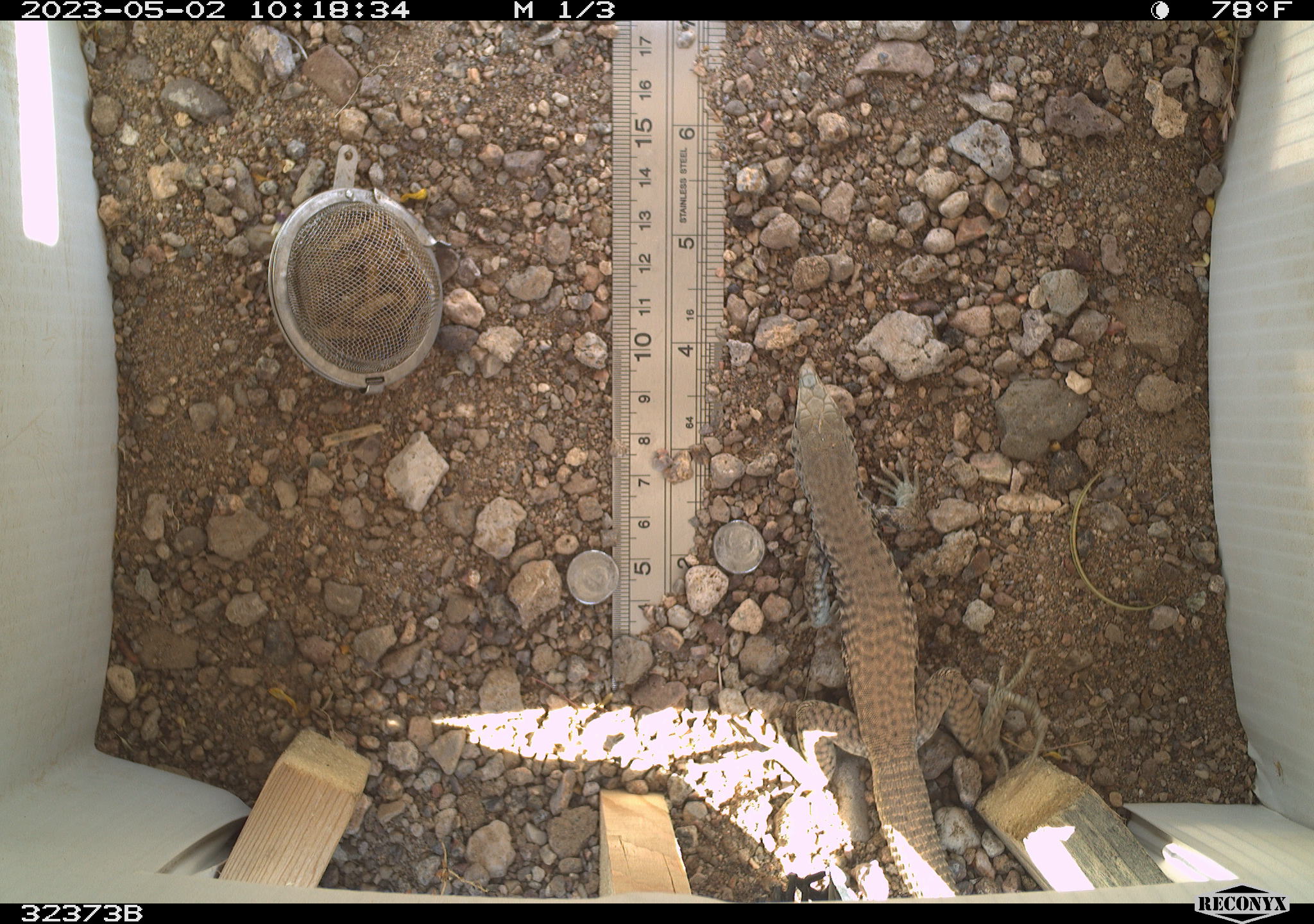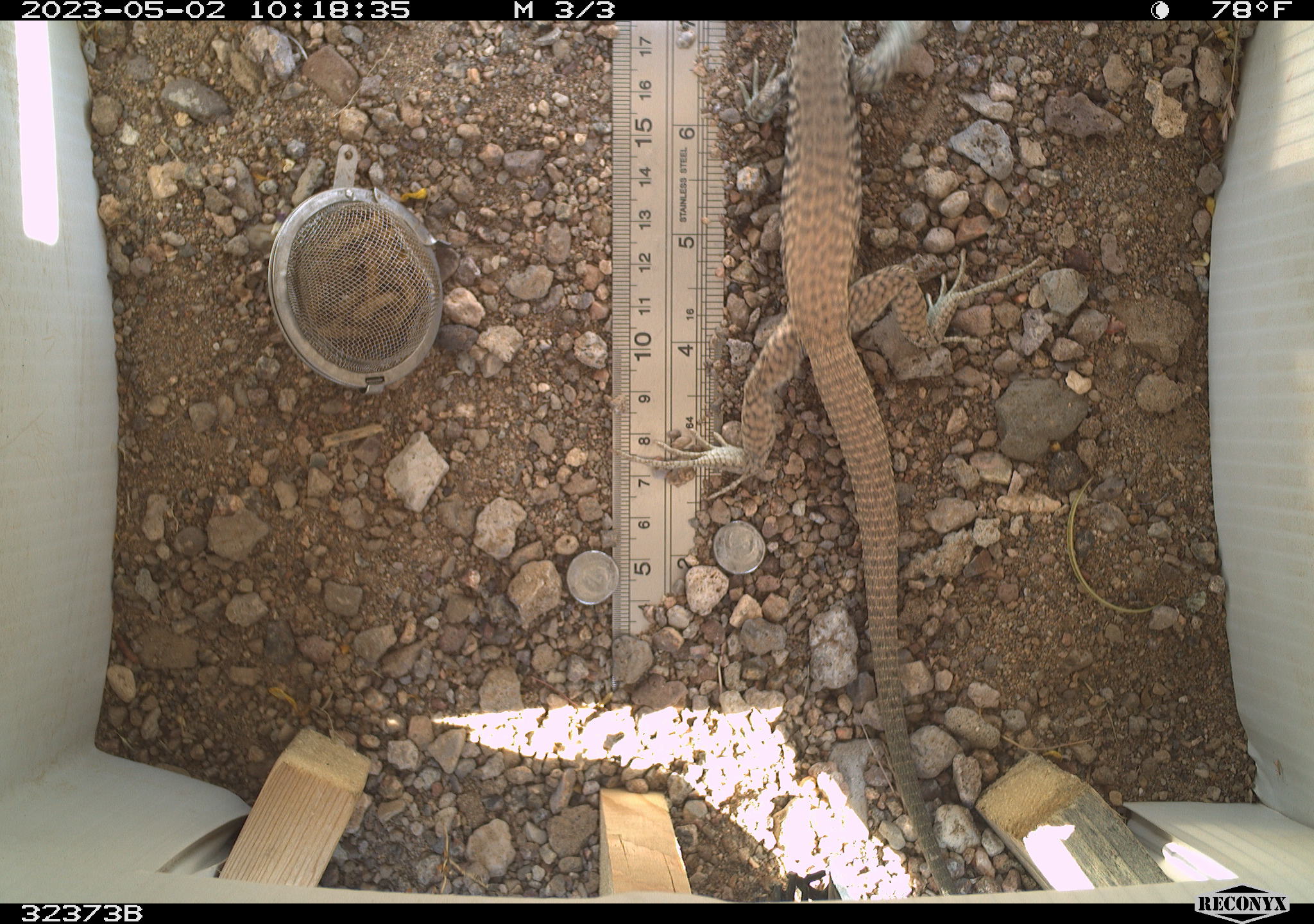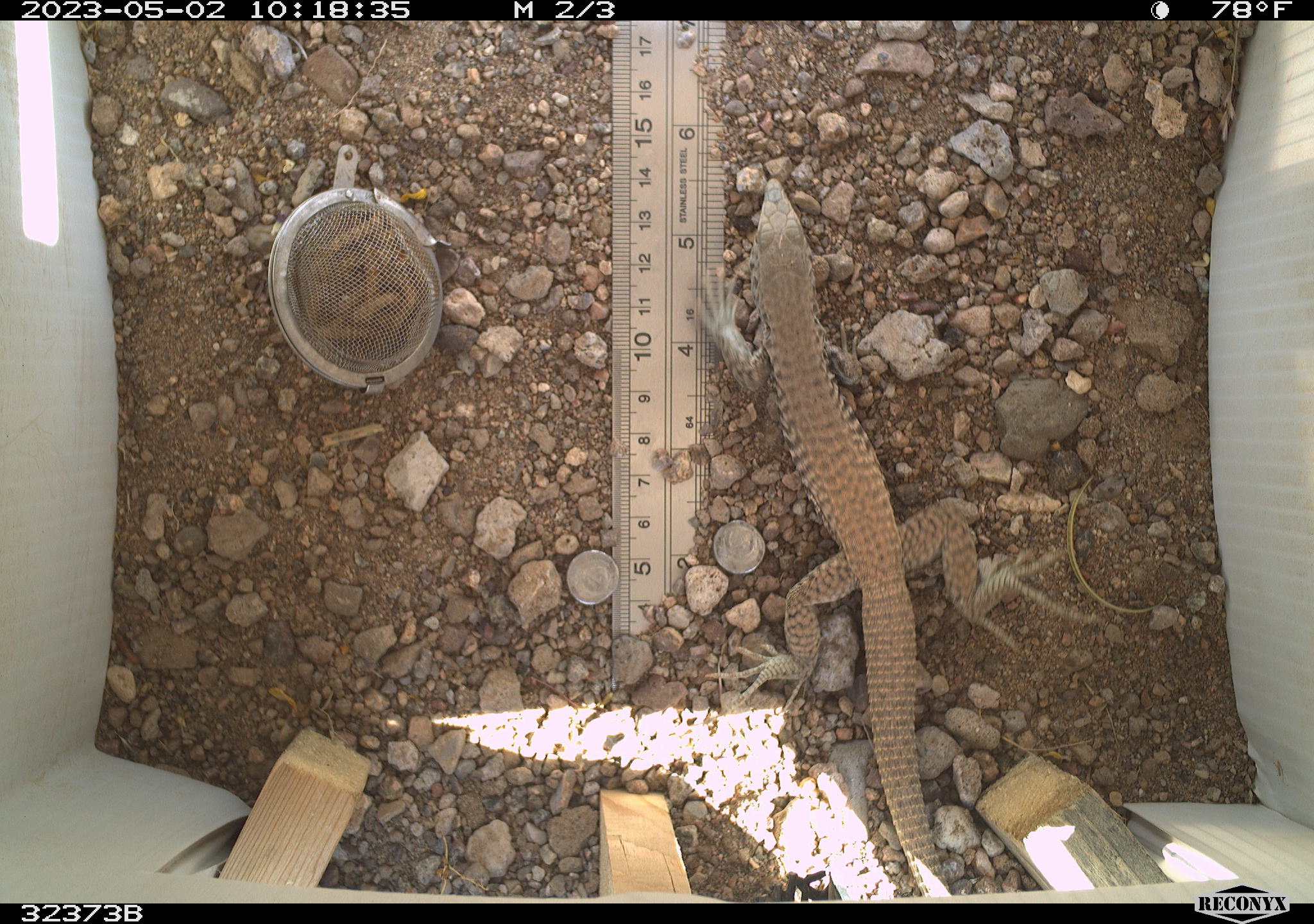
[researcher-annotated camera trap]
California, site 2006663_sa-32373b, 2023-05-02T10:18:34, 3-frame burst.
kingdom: Animalia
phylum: Chordata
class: Reptilia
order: Squamata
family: Teiidae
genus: Aspidoscelis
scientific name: Aspidoscelis tigris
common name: western whiptail